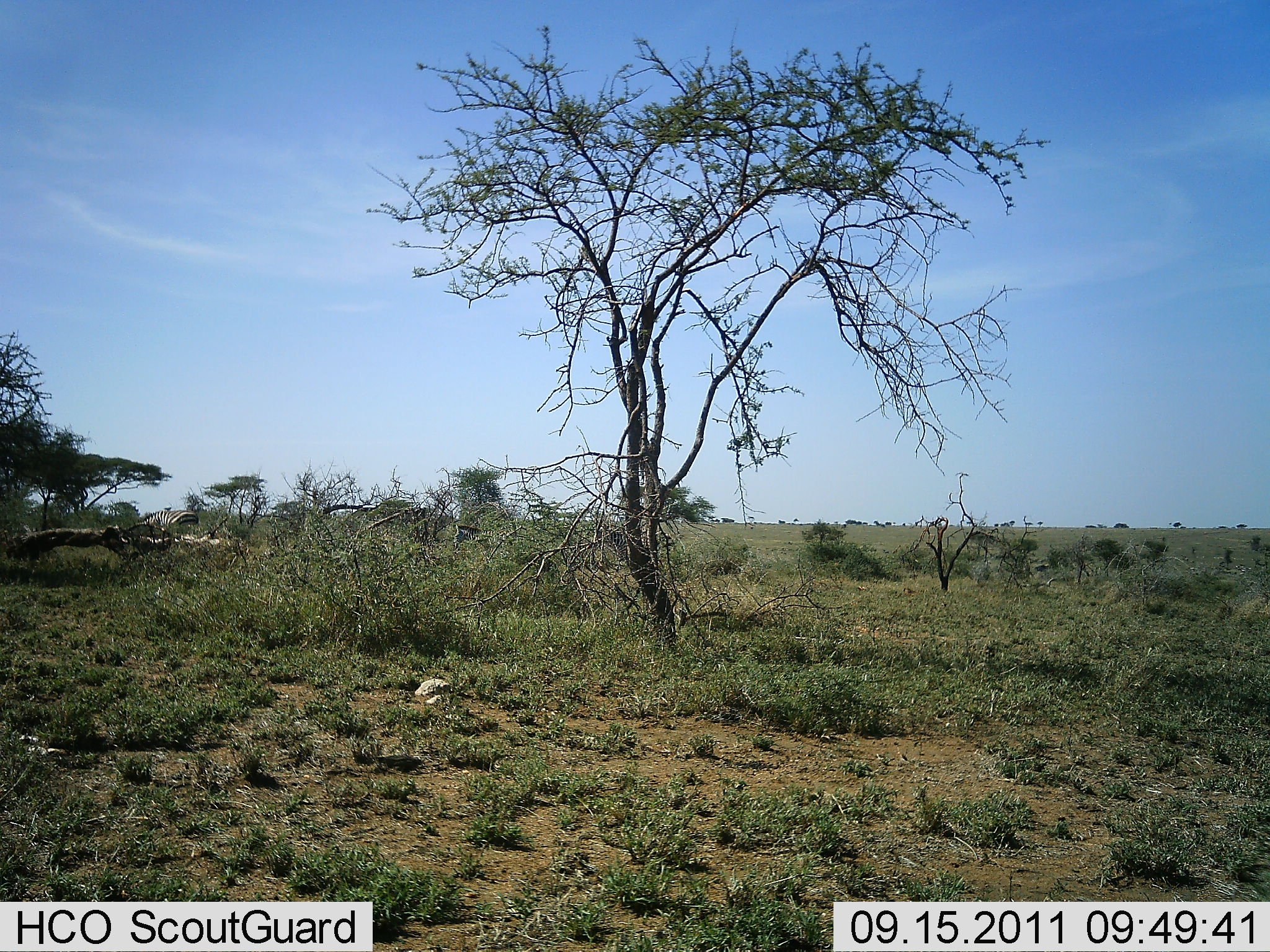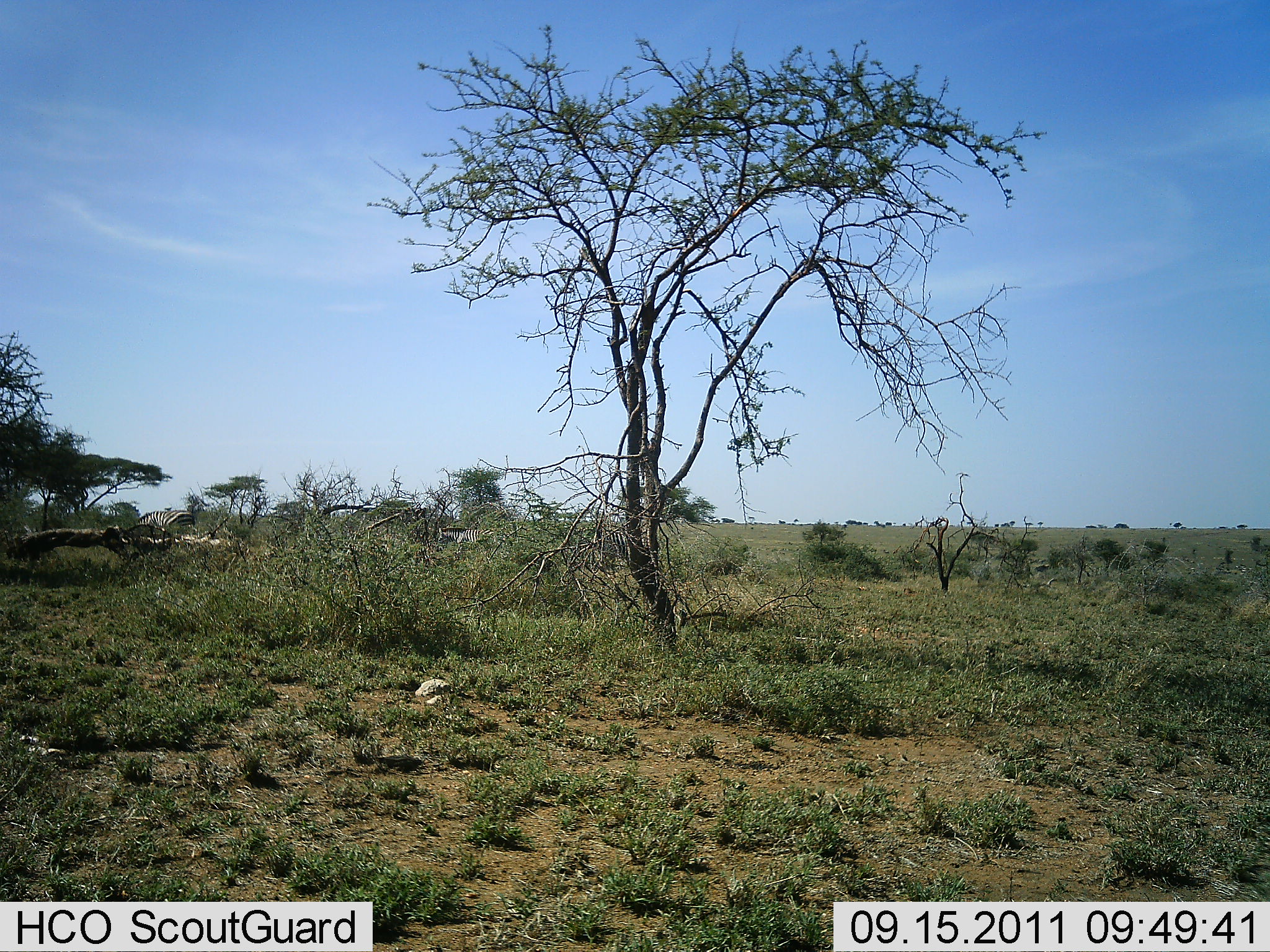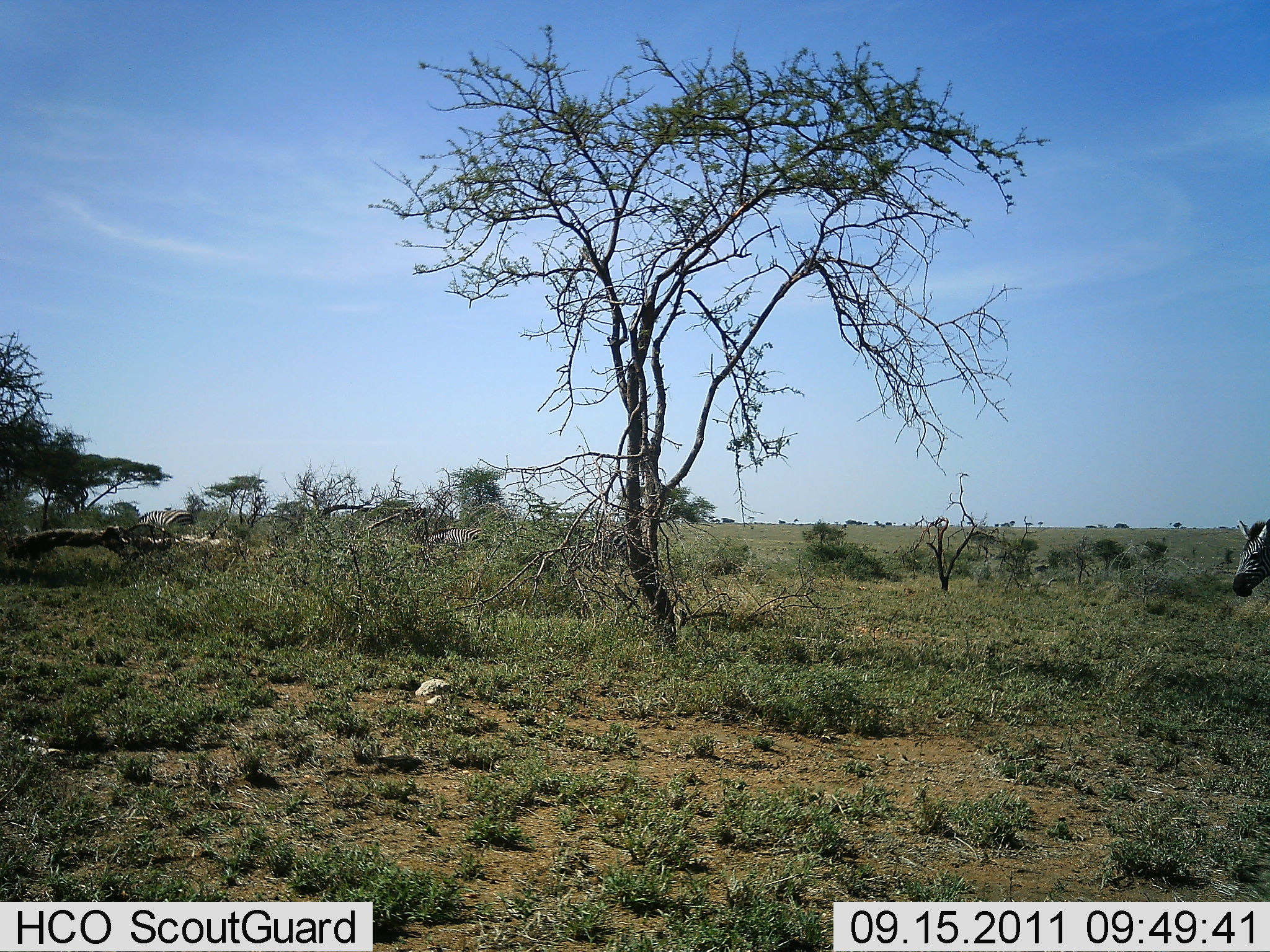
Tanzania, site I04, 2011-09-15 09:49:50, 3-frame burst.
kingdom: Animalia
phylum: Chordata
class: Mammalia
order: Perissodactyla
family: Equidae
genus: Equus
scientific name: Equus quagga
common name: plains zebra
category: zebra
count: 3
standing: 9%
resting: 0%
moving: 100%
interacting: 0%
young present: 0%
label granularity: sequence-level